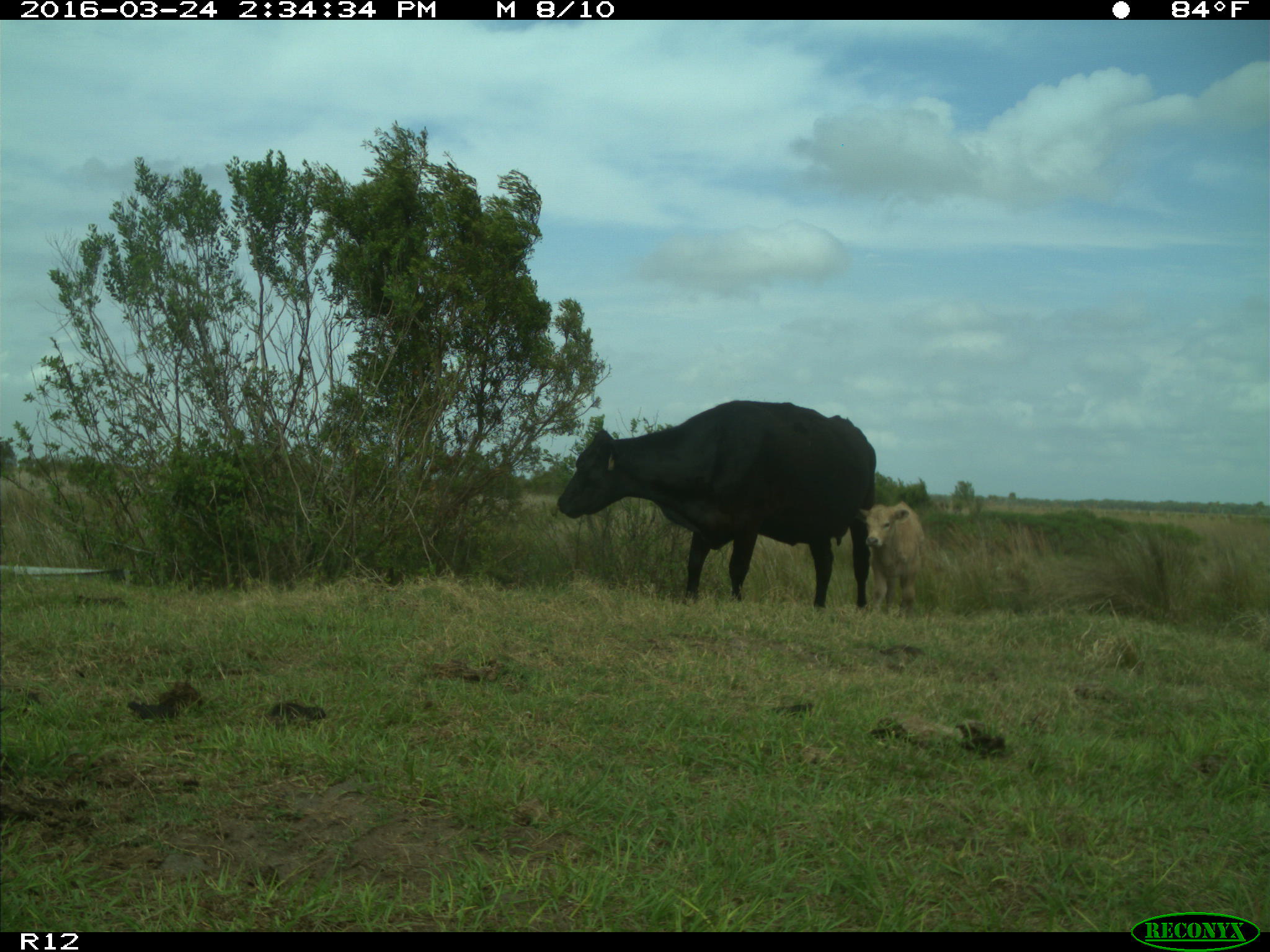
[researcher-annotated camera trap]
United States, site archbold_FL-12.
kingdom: Animalia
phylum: Chordata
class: Mammalia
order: Artiodactyla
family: Bovidae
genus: Bos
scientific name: Bos taurus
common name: domestic cow